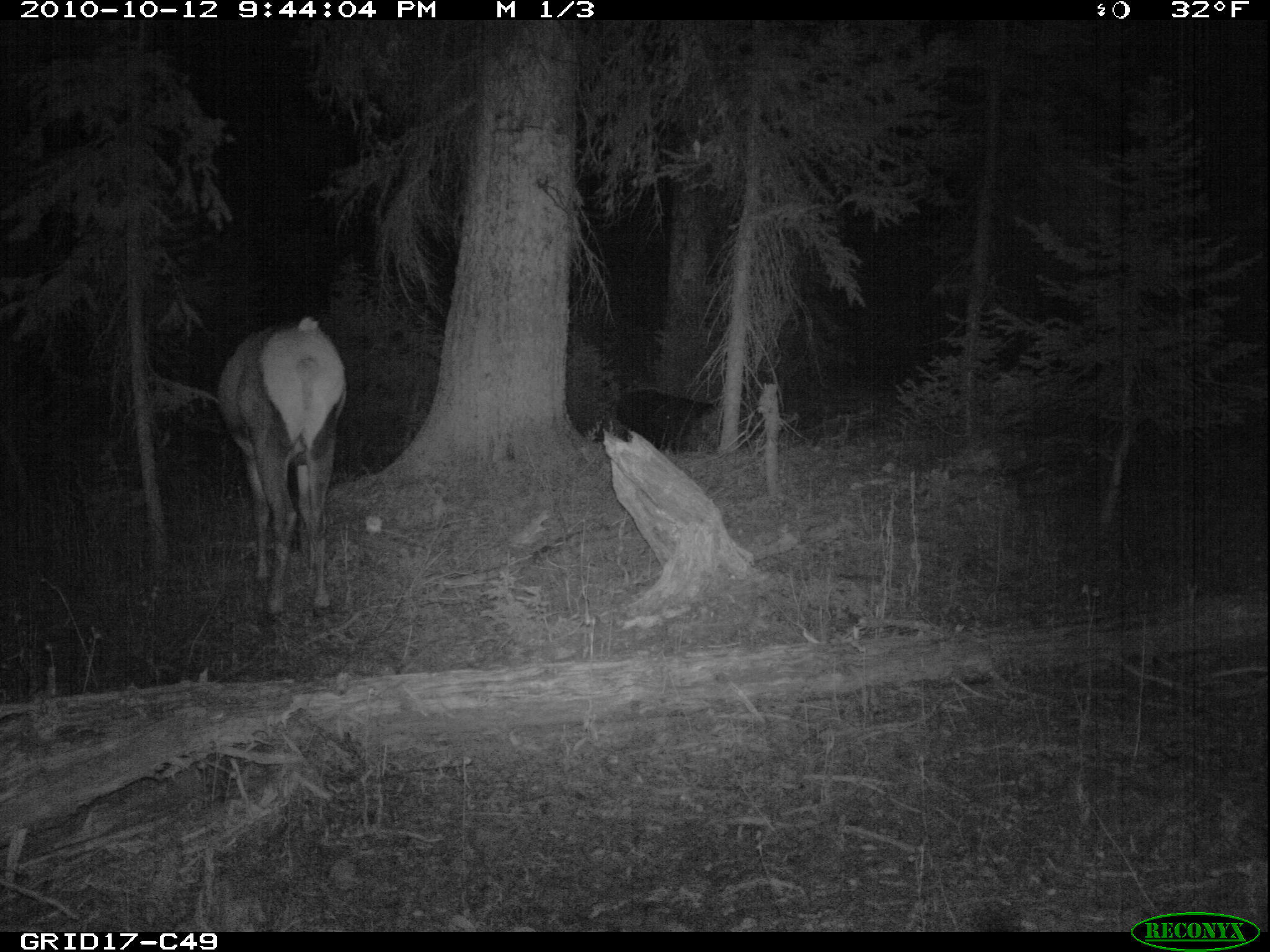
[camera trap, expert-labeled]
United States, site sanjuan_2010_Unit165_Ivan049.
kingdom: Animalia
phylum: Chordata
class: Mammalia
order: Artiodactyla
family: Cervidae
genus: Cervus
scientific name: Cervus elaphus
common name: red deer